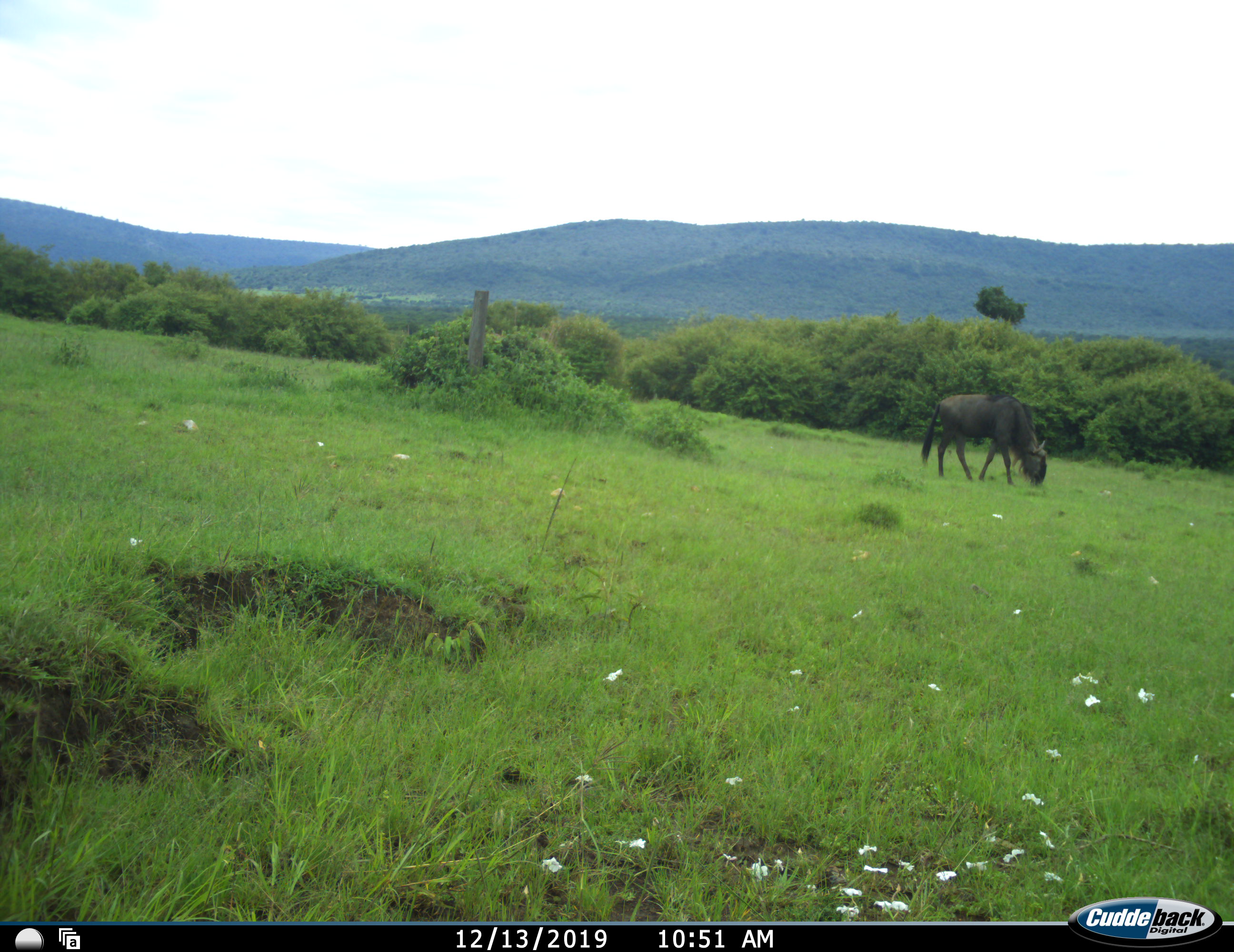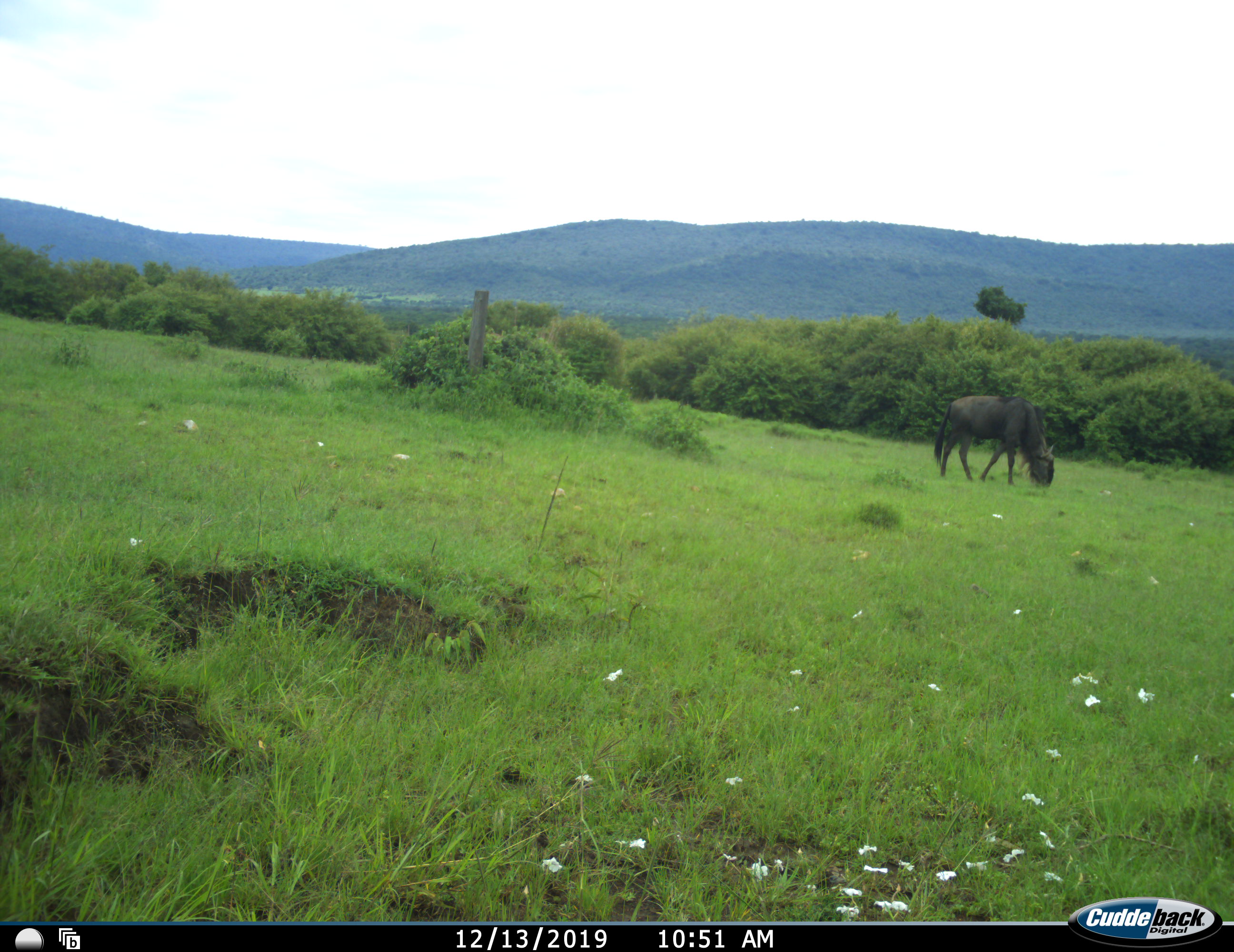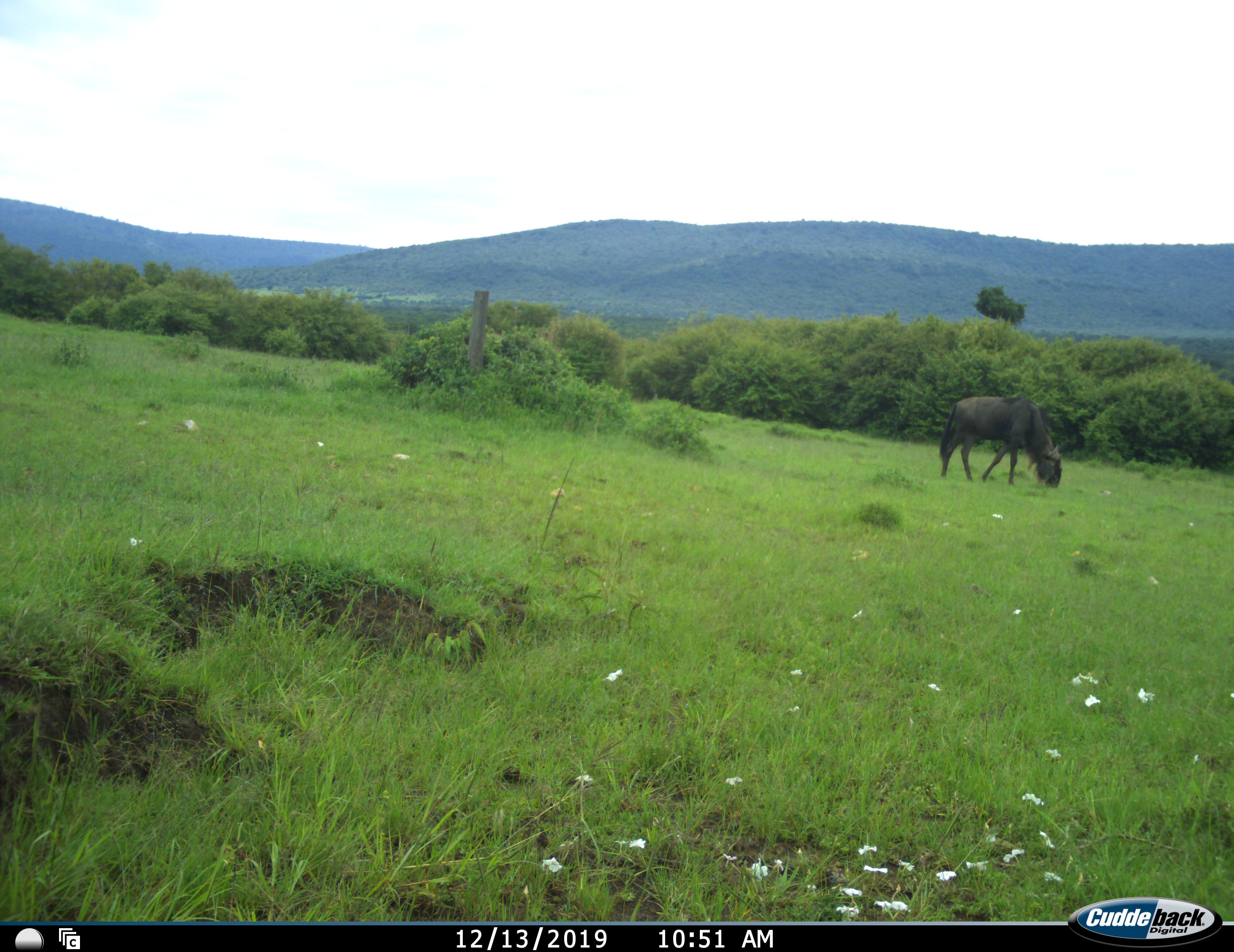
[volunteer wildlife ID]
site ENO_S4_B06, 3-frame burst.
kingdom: Animalia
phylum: Chordata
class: Mammalia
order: Artiodactyla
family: Bovidae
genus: Connochaetes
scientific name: Connochaetes taurinus taurinus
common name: blue wildebeest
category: wildebeestblue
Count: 1.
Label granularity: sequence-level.